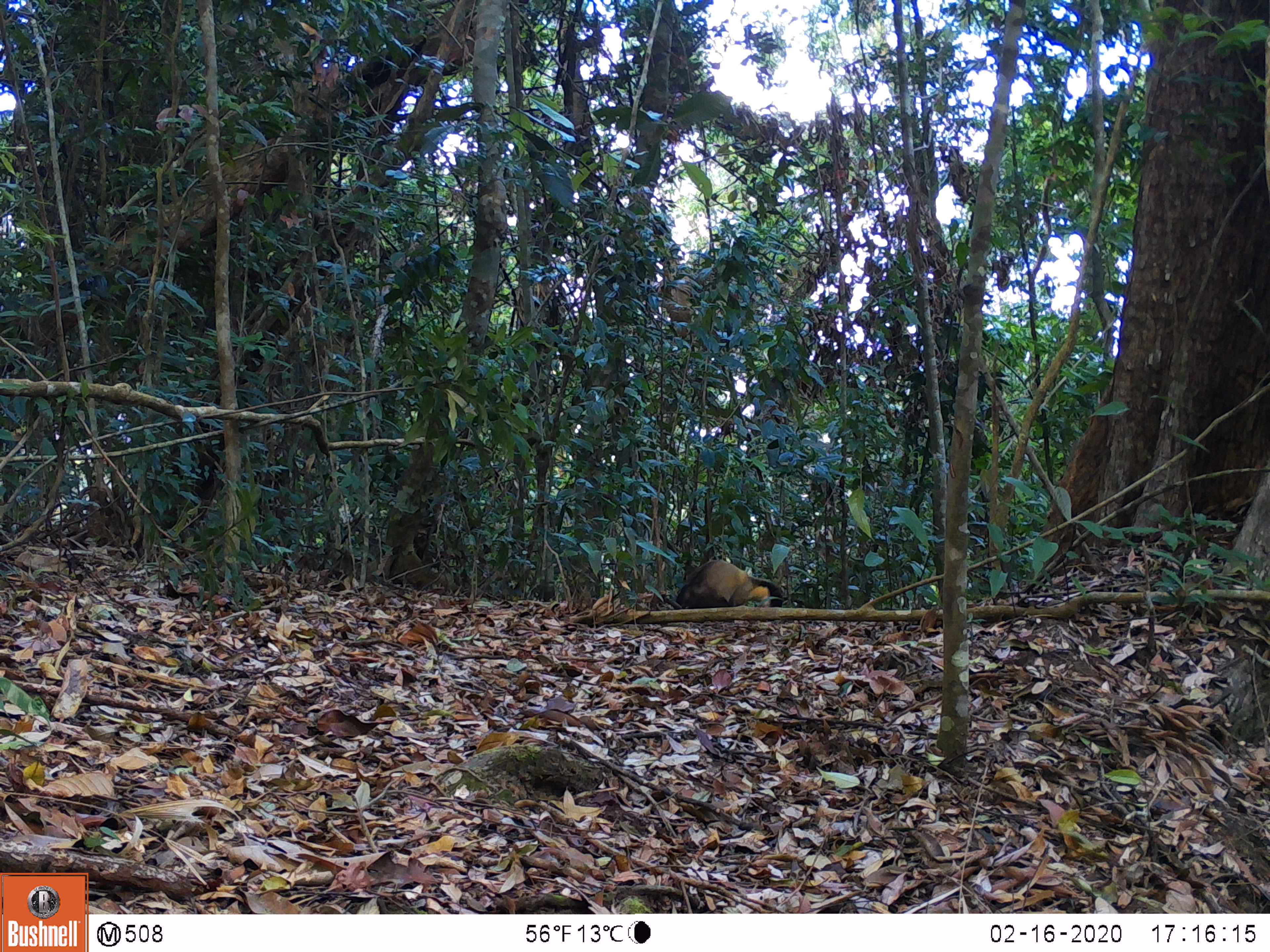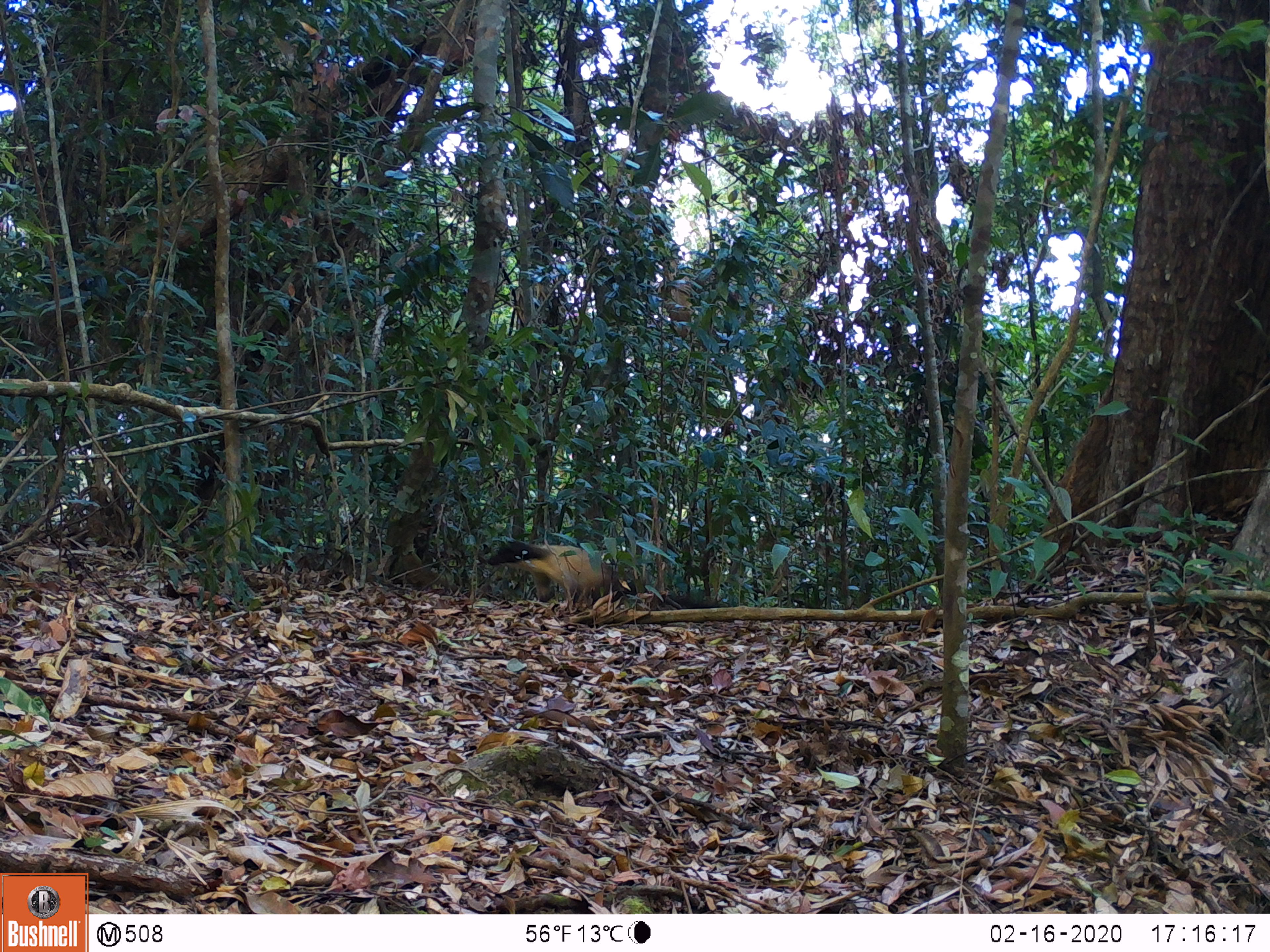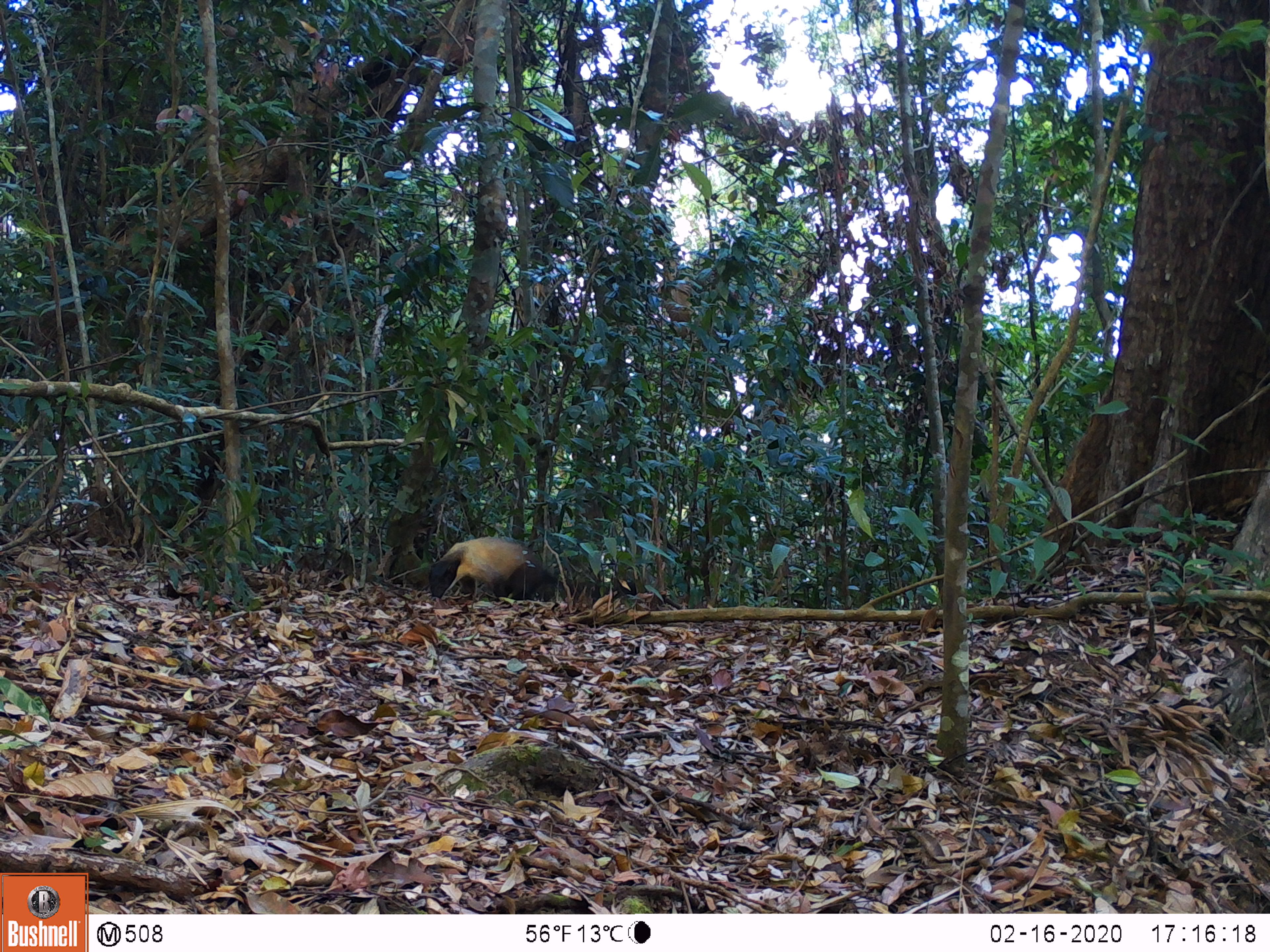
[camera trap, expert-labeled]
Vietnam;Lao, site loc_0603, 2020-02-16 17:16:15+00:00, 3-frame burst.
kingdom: Animalia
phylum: Chordata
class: Mammalia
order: Carnivora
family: Mustelidae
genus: Martes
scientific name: Martes flavigula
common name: yellow-throated marten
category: yellow throated marten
Yellow throated marten (yellow-throated marten) (Martes flavigula). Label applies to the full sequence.